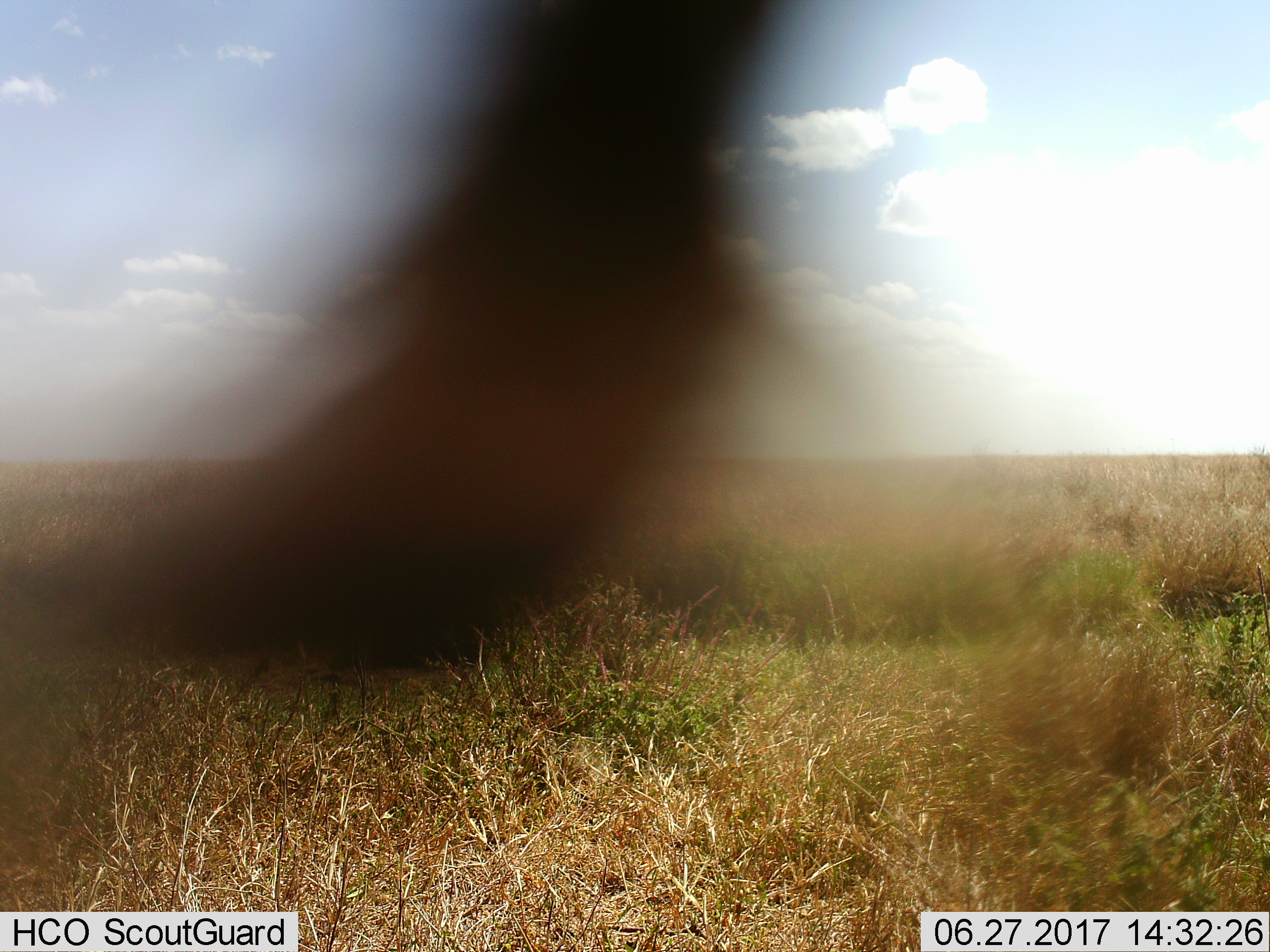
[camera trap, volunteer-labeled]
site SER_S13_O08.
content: unidentified animal